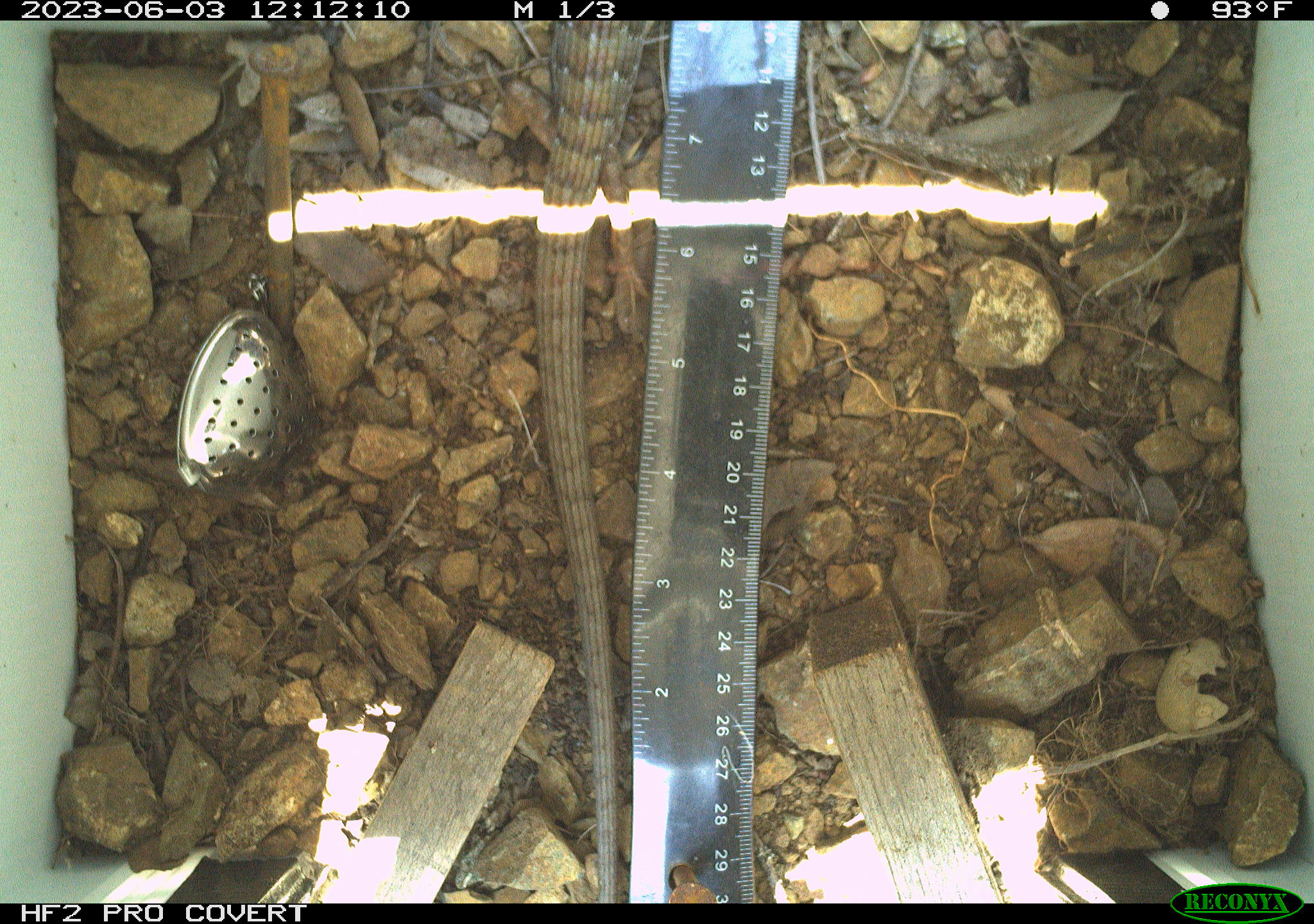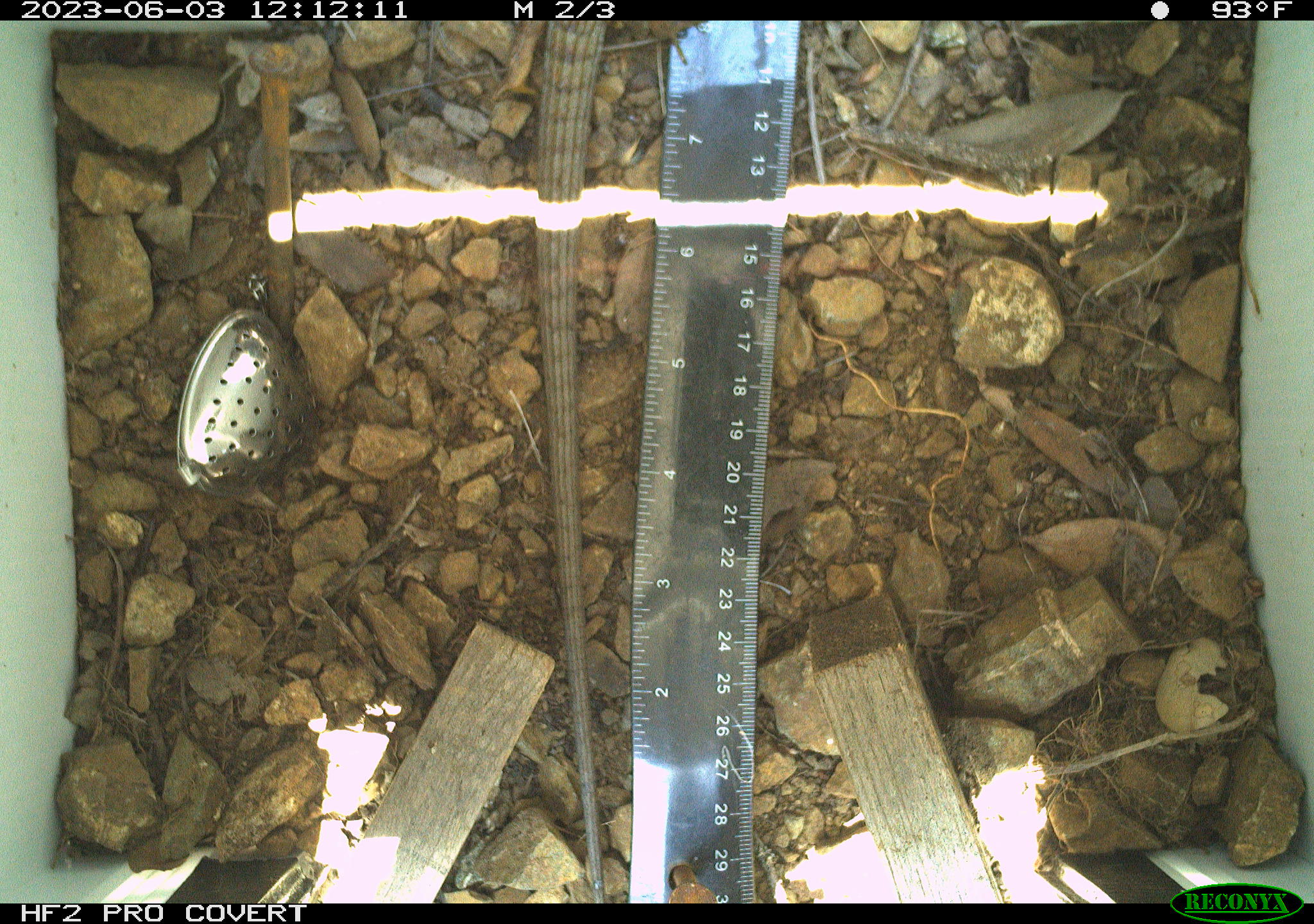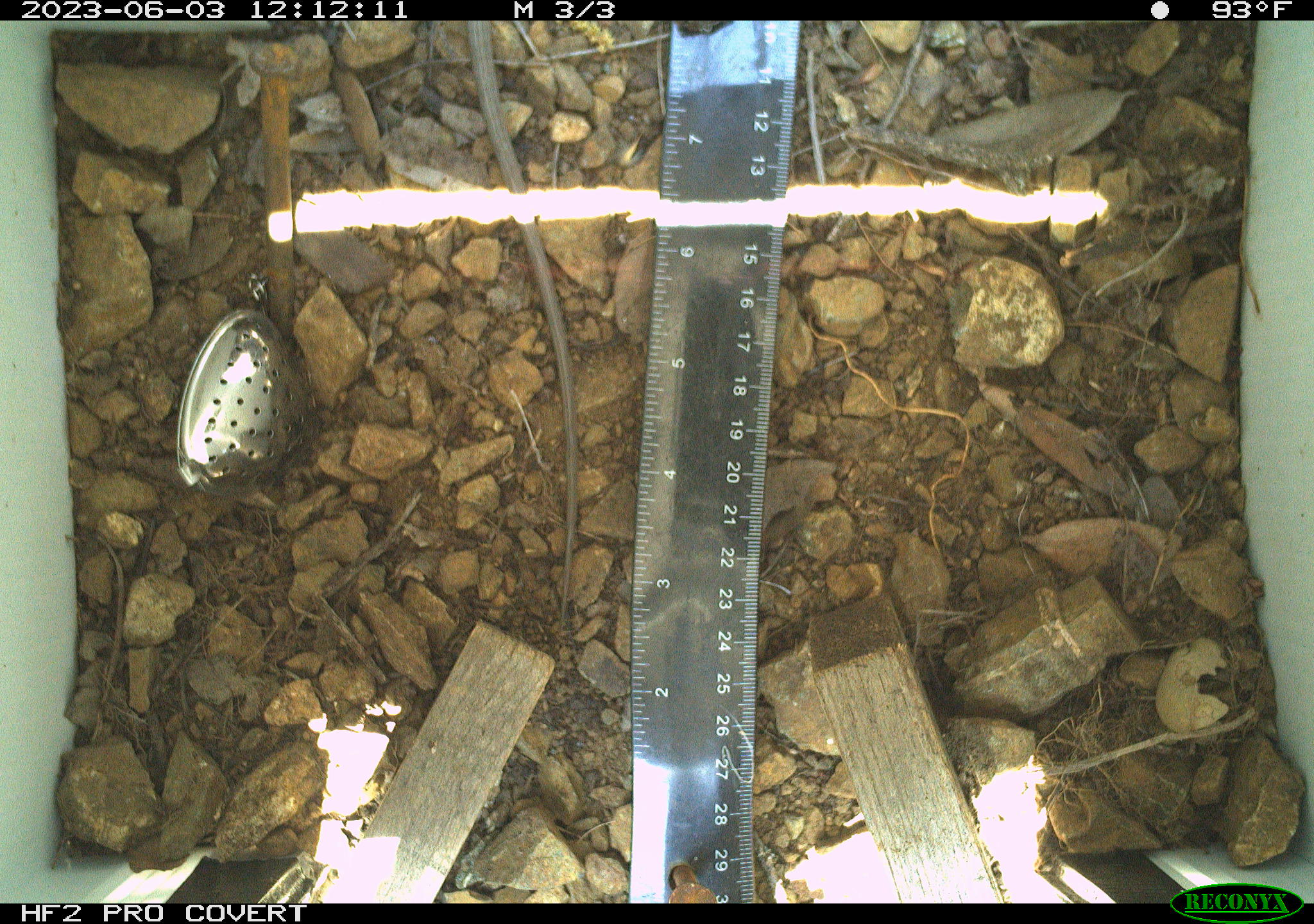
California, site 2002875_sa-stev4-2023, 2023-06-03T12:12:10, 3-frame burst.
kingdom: Animalia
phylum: Chordata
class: Reptilia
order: Squamata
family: Anguidae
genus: Elgaria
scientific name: Elgaria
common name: alligator lizards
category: elgaria species